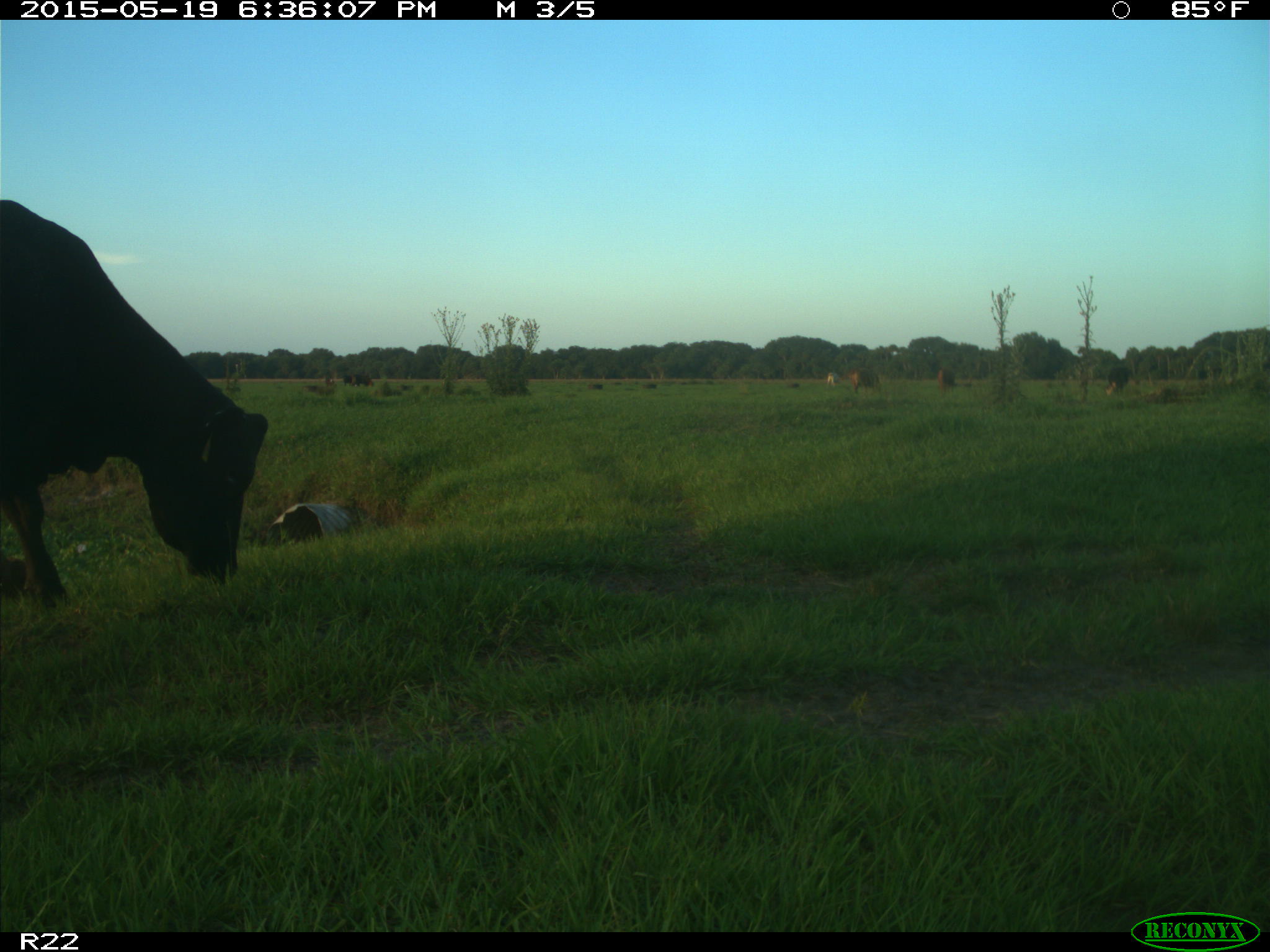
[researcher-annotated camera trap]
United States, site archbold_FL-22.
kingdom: Animalia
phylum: Chordata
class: Mammalia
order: Artiodactyla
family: Bovidae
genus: Bos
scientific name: Bos taurus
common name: domestic cow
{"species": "Bos taurus (domestic cow)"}